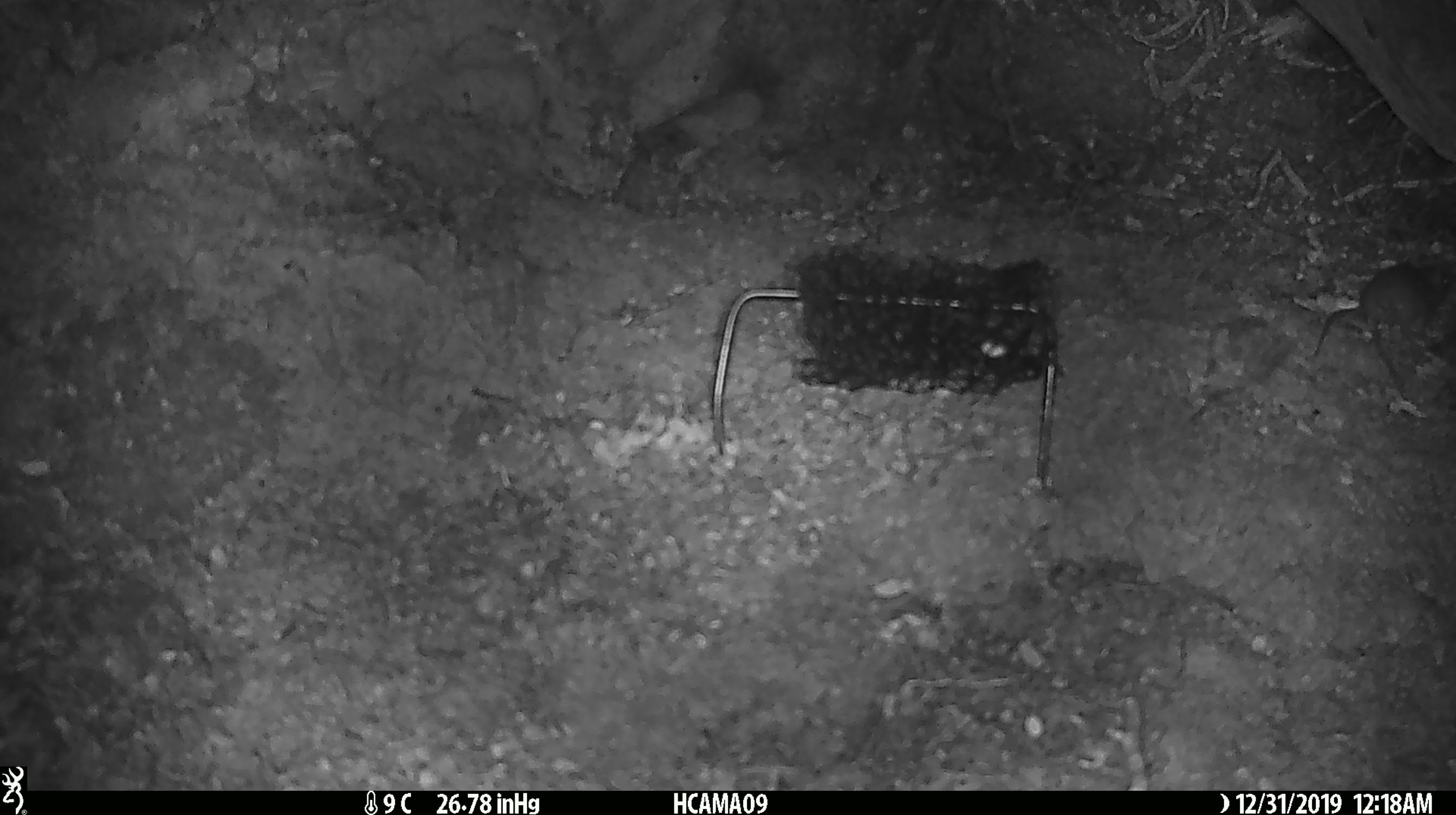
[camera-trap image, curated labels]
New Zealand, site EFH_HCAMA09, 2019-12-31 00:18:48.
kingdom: Animalia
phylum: Chordata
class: Mammalia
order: Rodentia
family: Muridae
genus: Mus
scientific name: Mus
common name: mouse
Mouse (Mus).